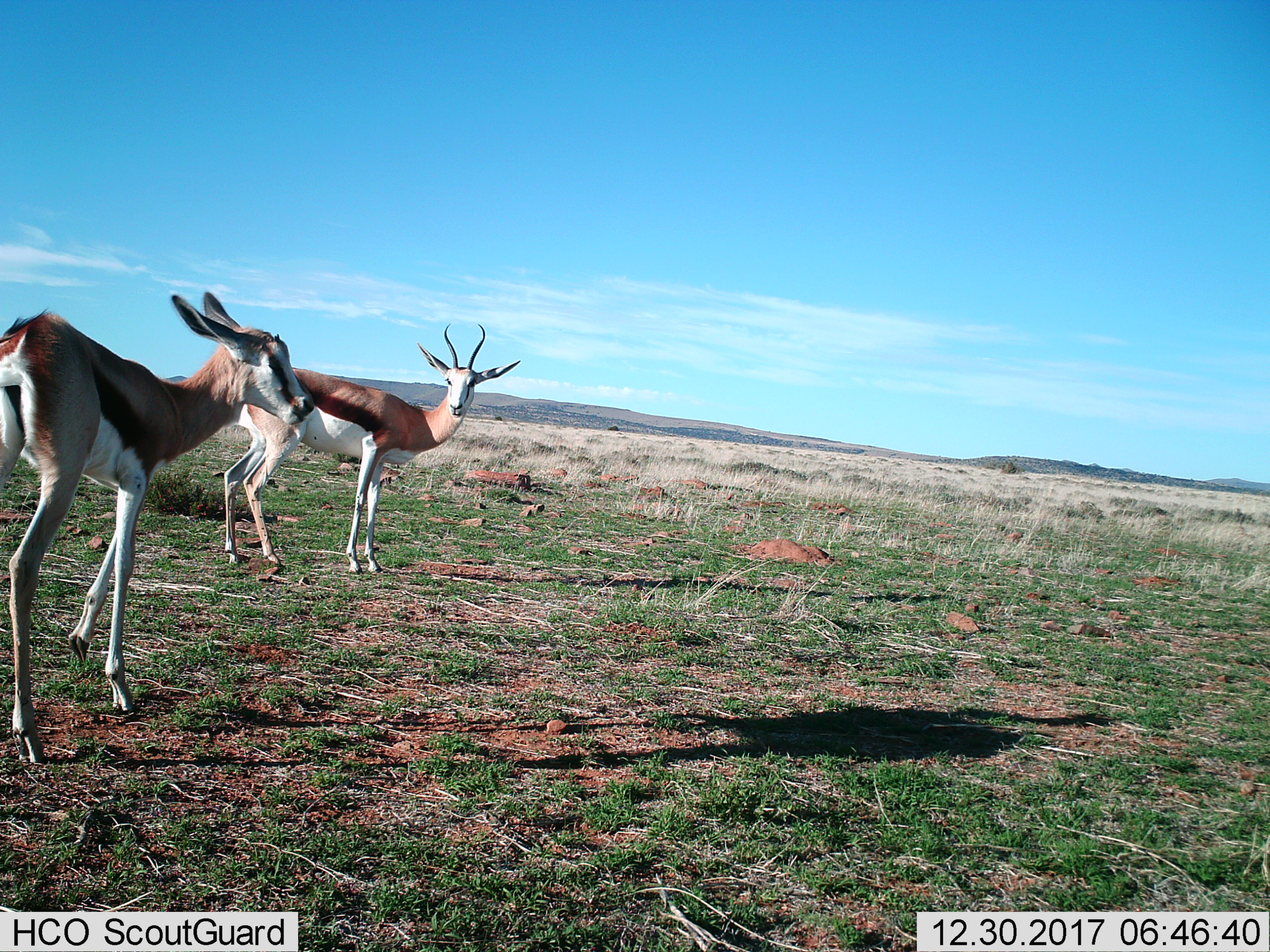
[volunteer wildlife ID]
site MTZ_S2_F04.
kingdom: Animalia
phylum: Chordata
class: Mammalia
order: Artiodactyla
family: Bovidae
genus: Antidorcas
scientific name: Antidorcas marsupialis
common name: springbok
Springbok (Antidorcas marsupialis), count 2. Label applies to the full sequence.